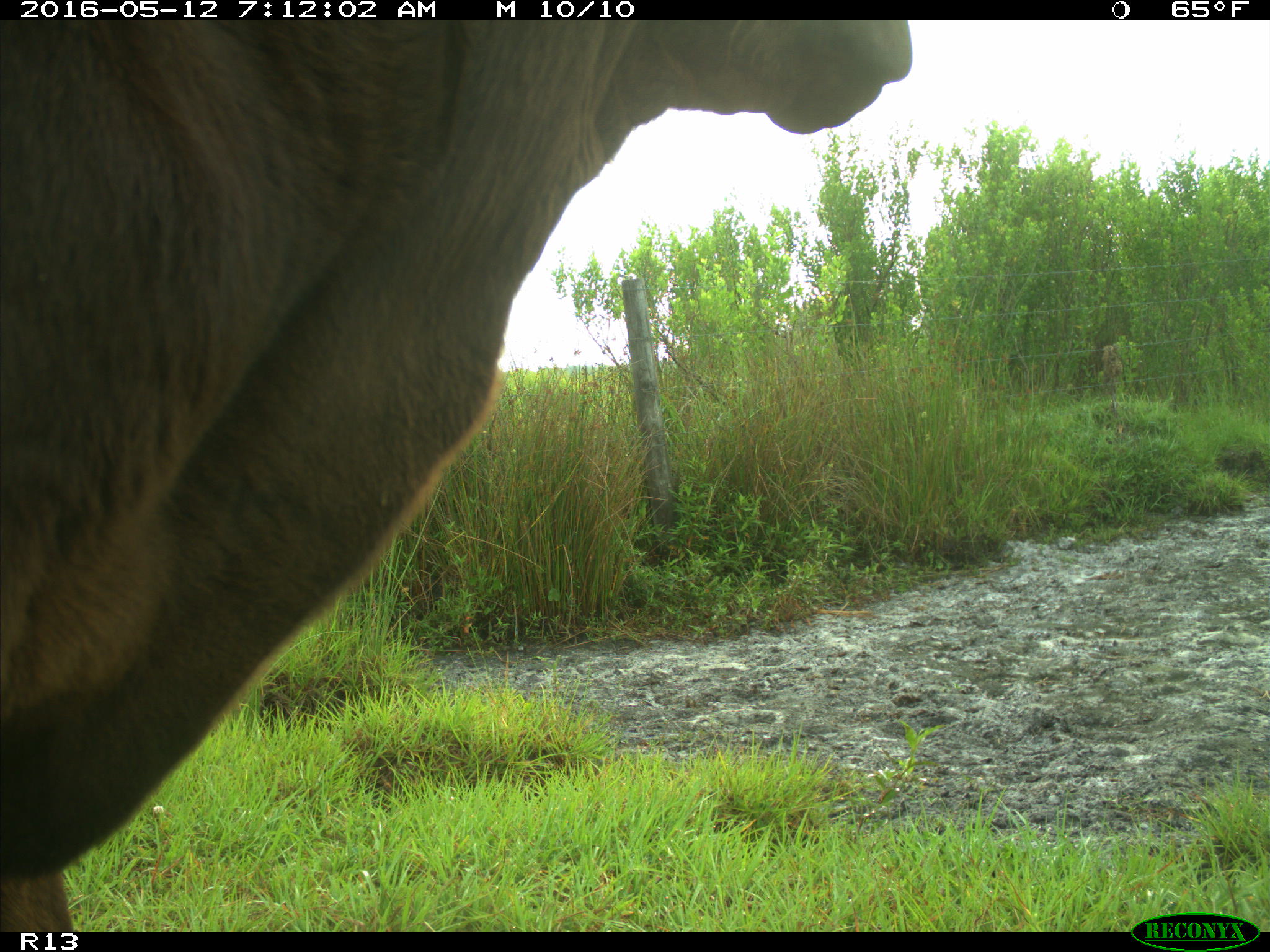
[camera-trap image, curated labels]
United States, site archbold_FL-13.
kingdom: Animalia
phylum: Chordata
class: Mammalia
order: Artiodactyla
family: Bovidae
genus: Bos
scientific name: Bos taurus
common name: domestic cow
Bos taurus (domestic cow).